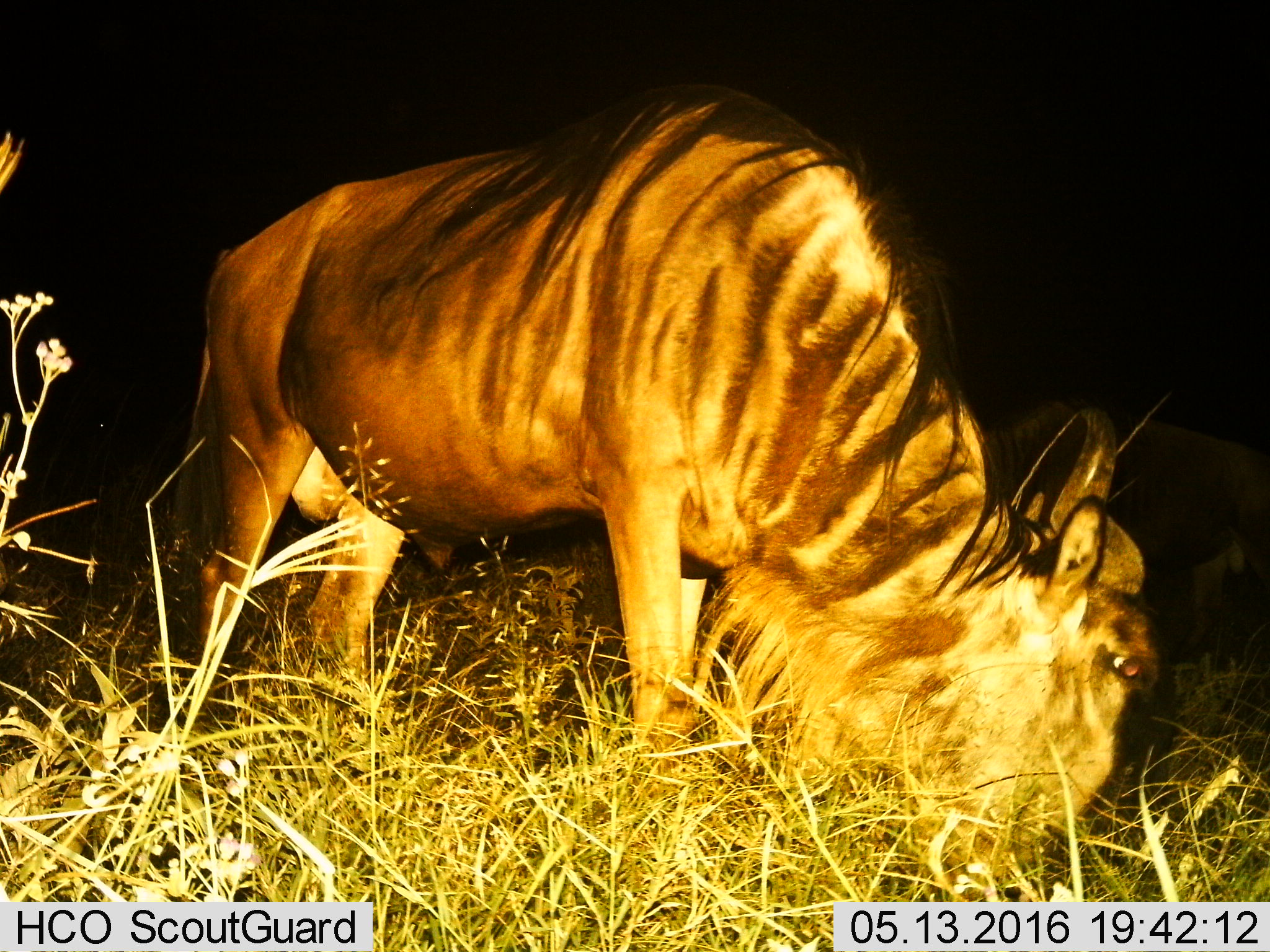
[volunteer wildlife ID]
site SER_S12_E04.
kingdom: Animalia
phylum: Chordata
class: Mammalia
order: Artiodactyla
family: Bovidae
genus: Connochaetes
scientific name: Connochaetes taurinus taurinus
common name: blue wildebeest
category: wildebeestblue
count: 1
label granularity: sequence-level